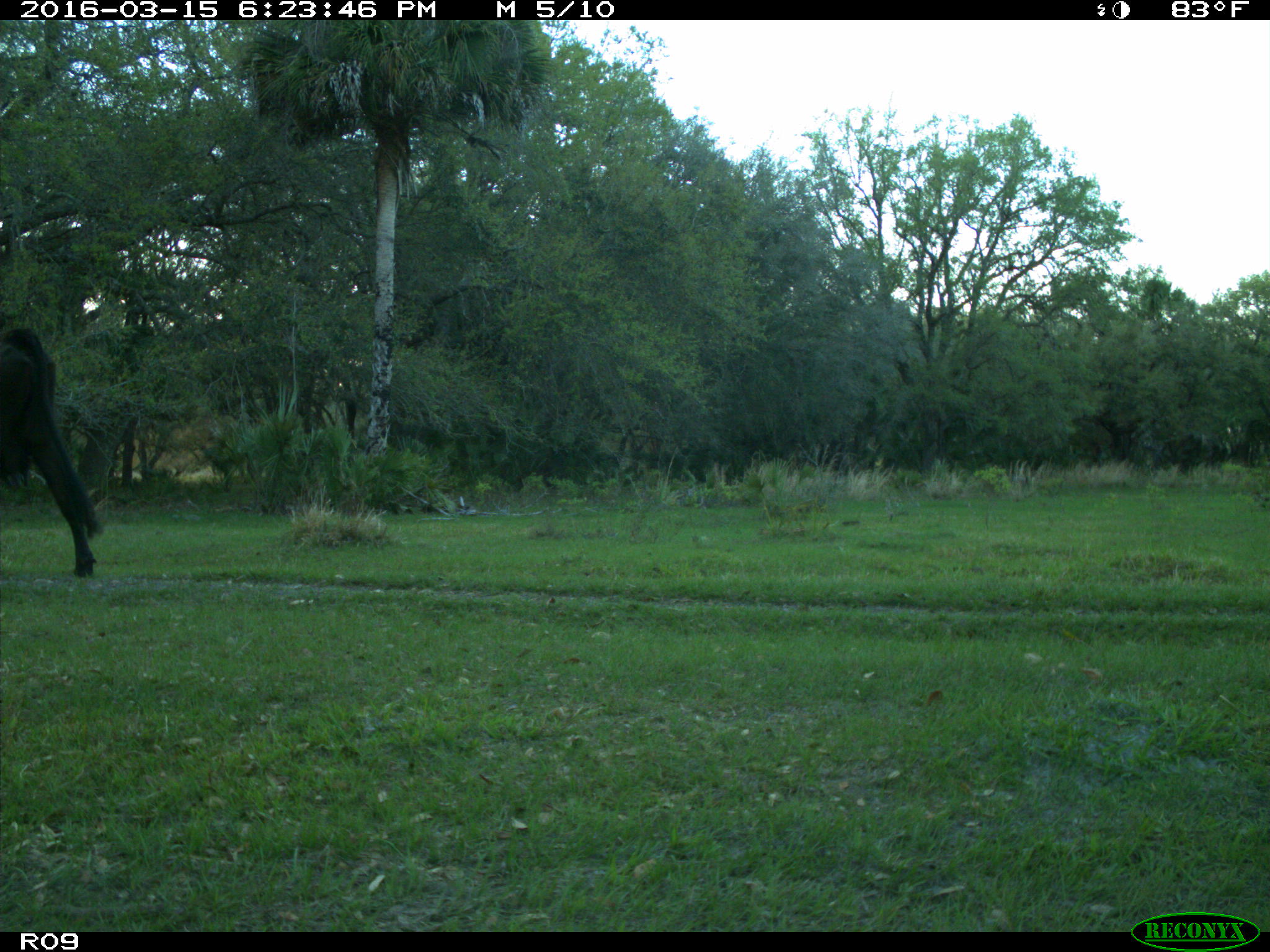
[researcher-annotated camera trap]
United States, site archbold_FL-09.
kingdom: Animalia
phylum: Chordata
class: Mammalia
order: Artiodactyla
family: Bovidae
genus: Bos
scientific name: Bos taurus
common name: domestic cow